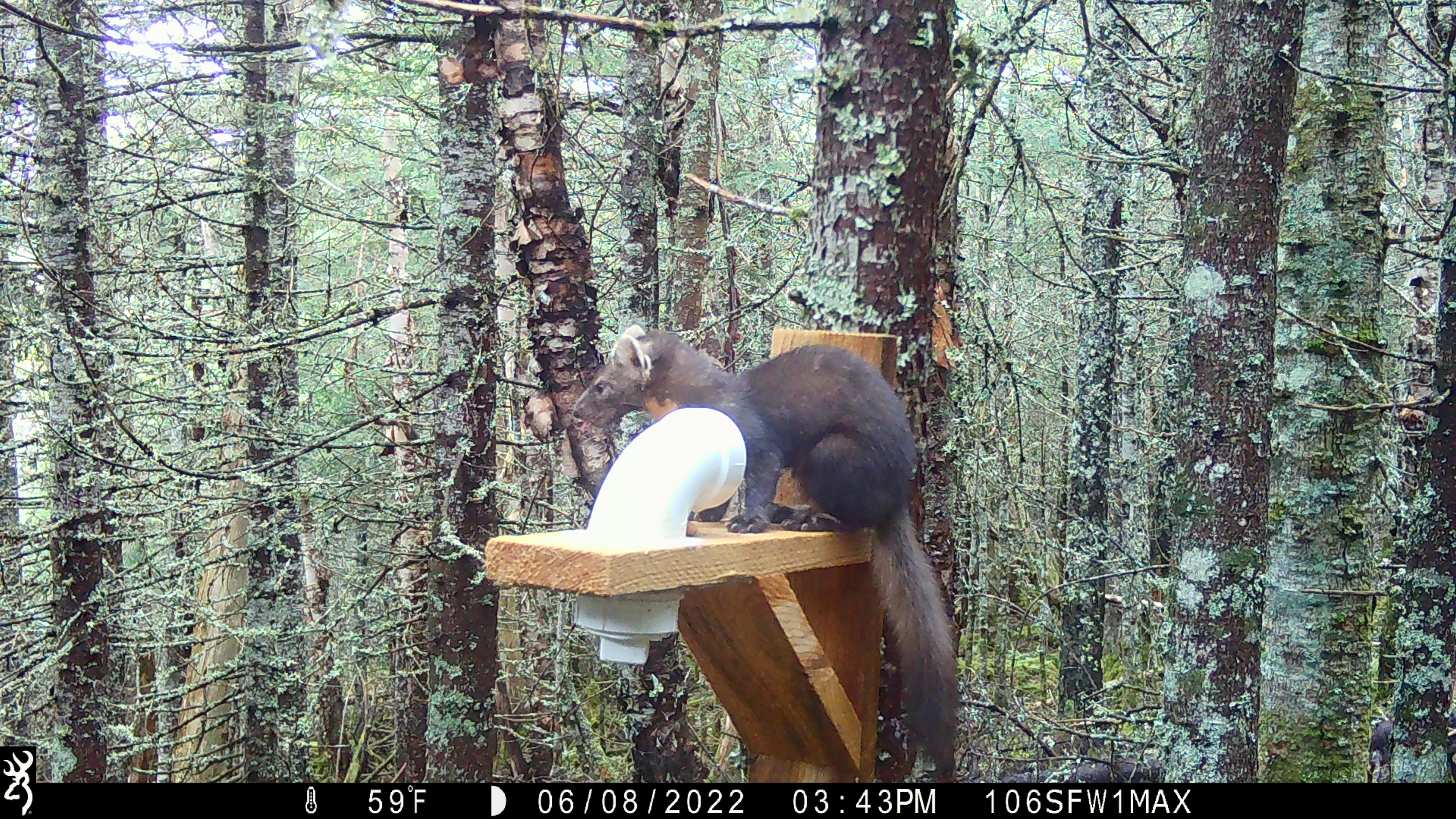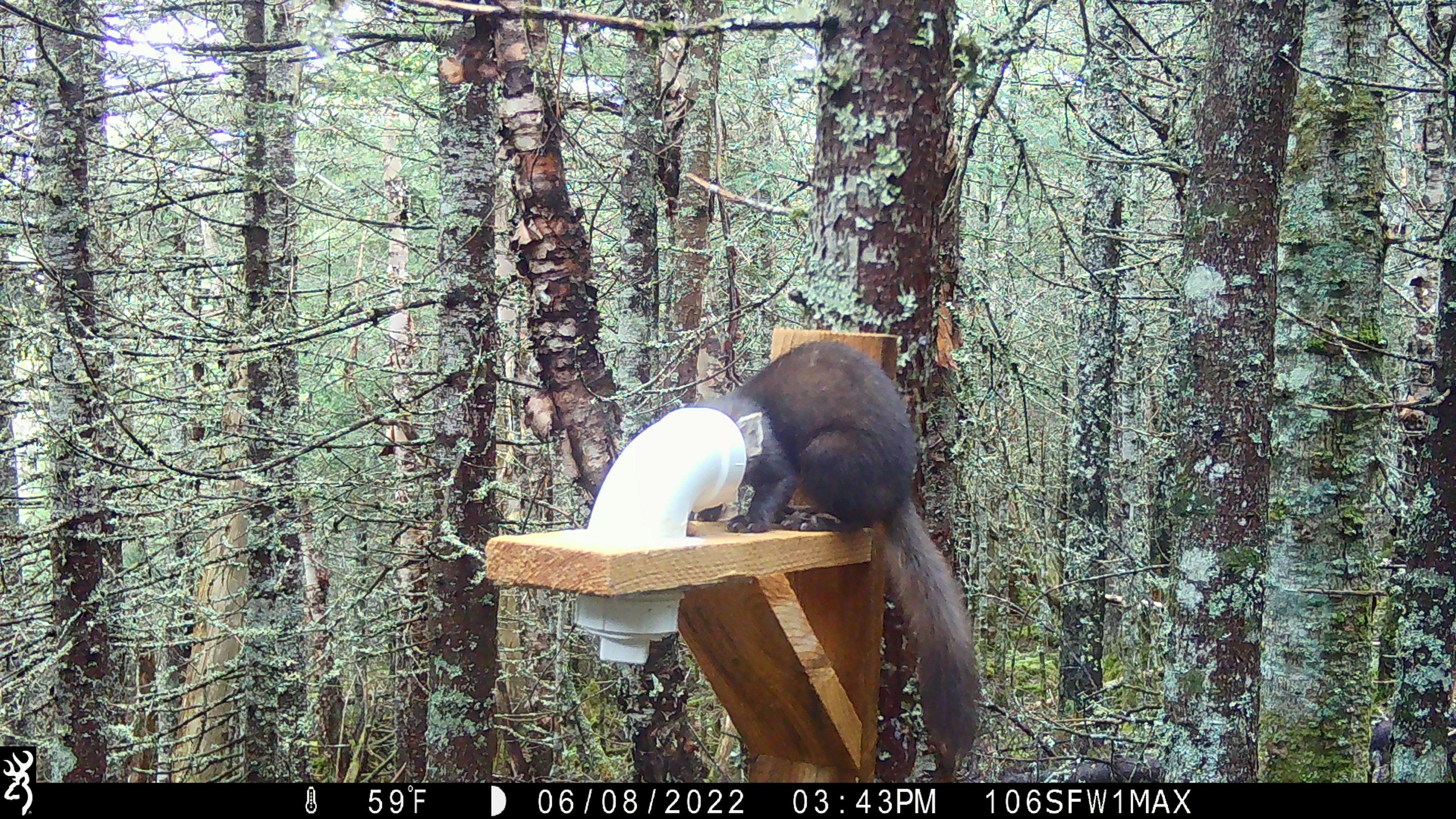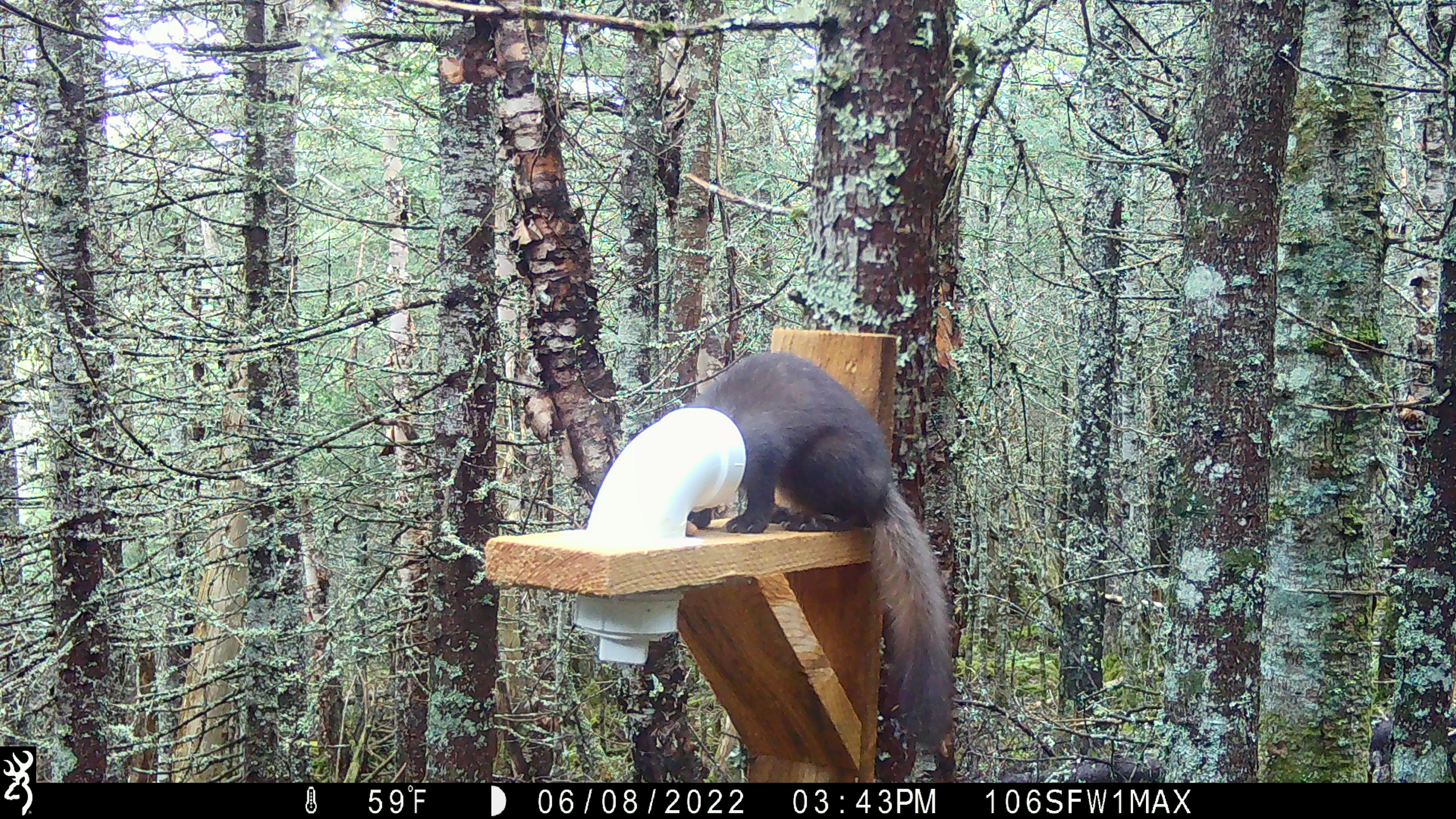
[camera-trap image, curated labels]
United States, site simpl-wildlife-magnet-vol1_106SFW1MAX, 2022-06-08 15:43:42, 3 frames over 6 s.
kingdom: Animalia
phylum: Chordata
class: Mammalia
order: Carnivora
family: Mustelidae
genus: Martes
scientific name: Martes americana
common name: american marten